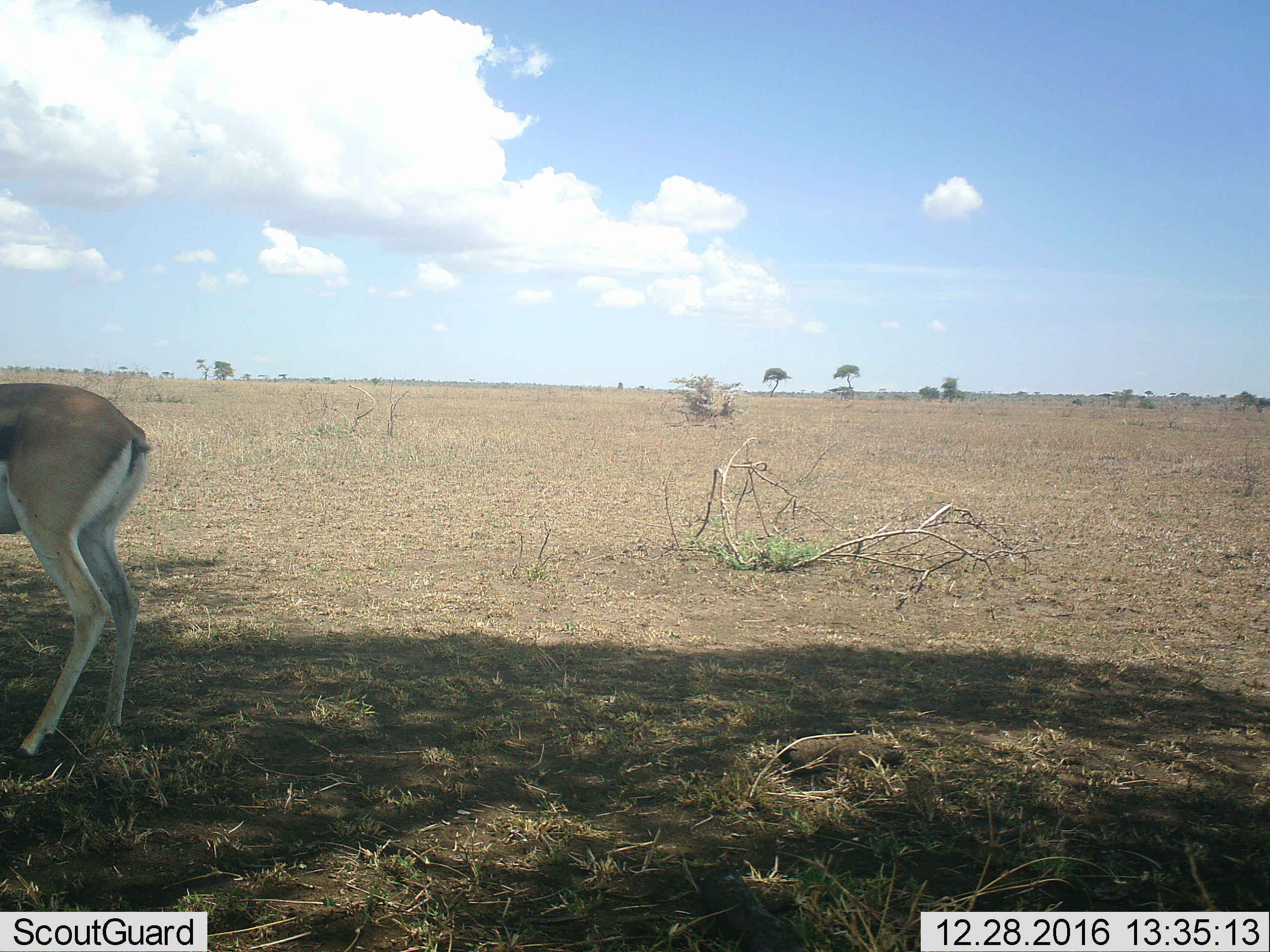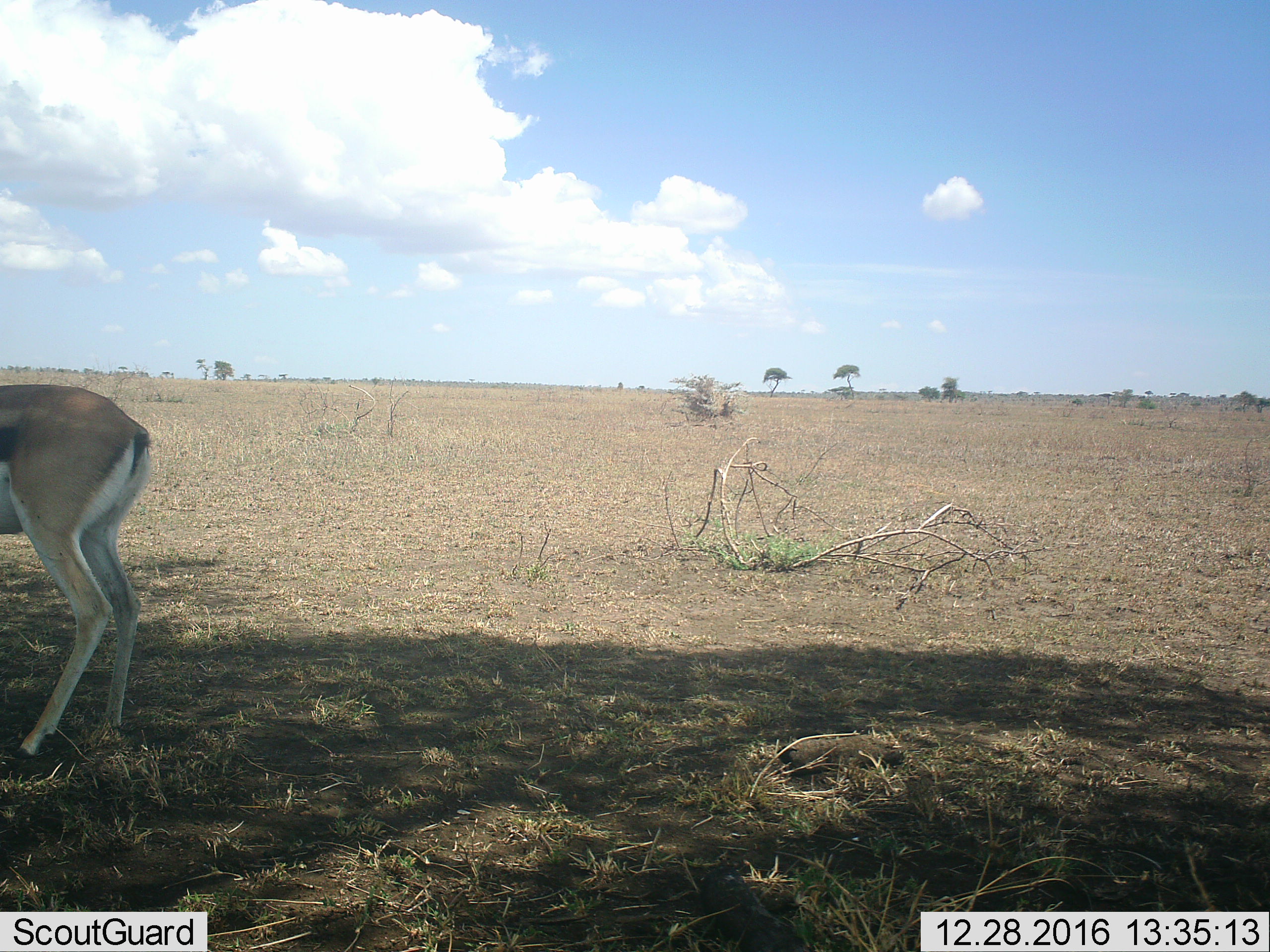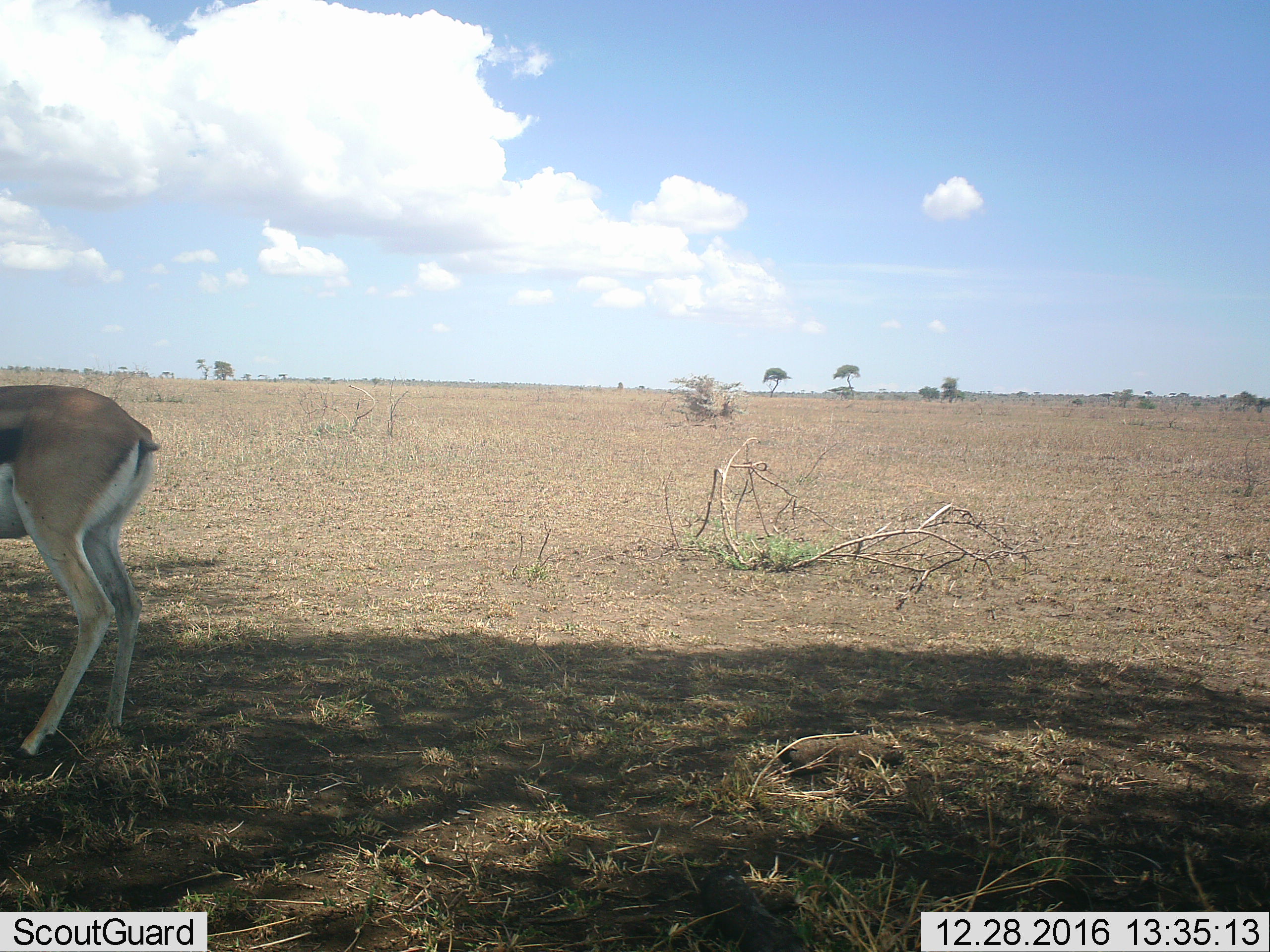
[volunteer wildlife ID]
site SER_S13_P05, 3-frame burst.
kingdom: Animalia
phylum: Chordata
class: Mammalia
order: Artiodactyla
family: Bovidae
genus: Eudorcas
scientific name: Eudorcas thomsonii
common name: thomson's gazelle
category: gazellethomsons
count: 1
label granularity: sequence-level